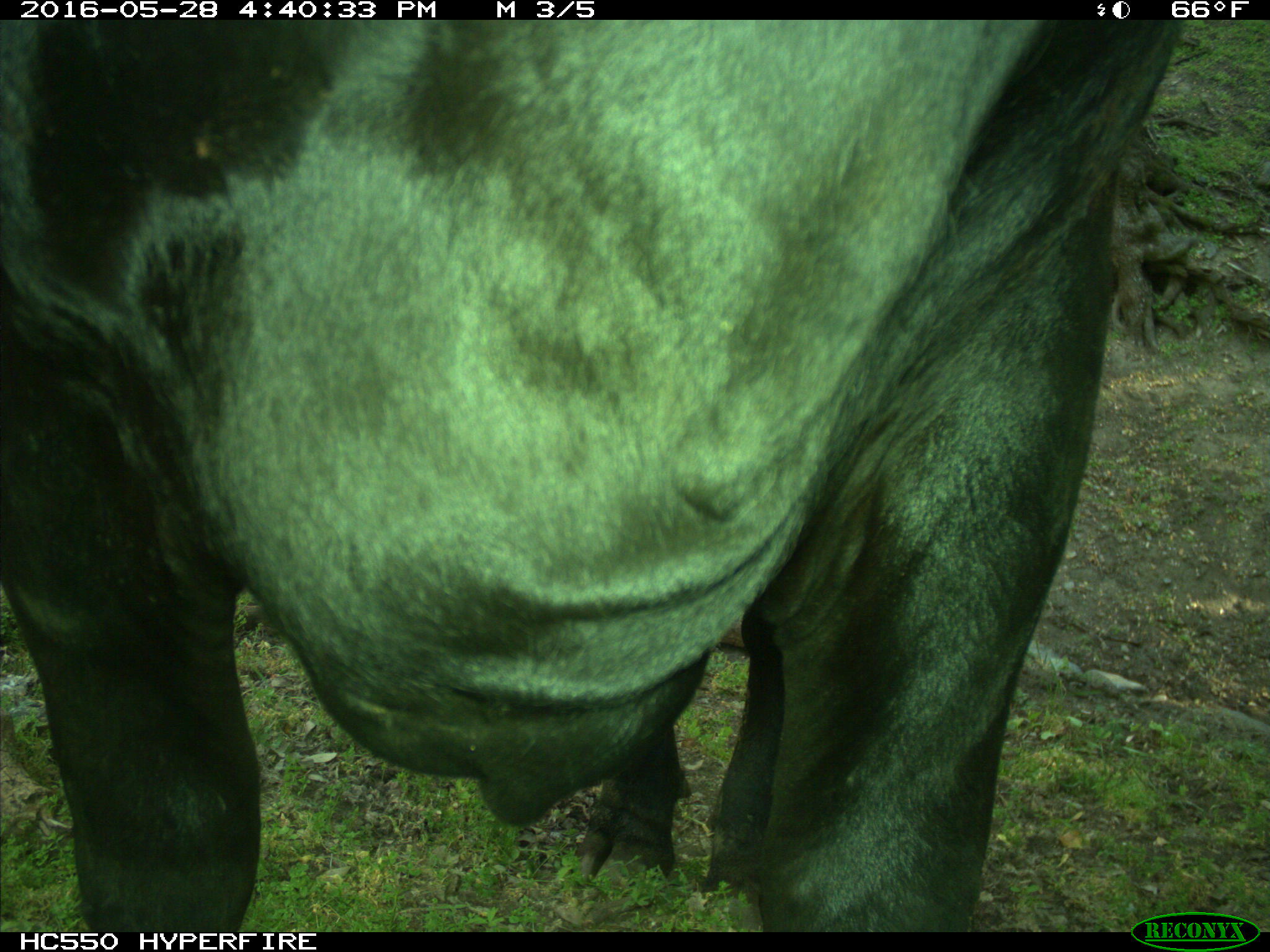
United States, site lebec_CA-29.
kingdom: Animalia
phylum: Chordata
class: Mammalia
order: Artiodactyla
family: Bovidae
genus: Bos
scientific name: Bos taurus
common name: domestic cow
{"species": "Bos taurus (domestic cow)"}